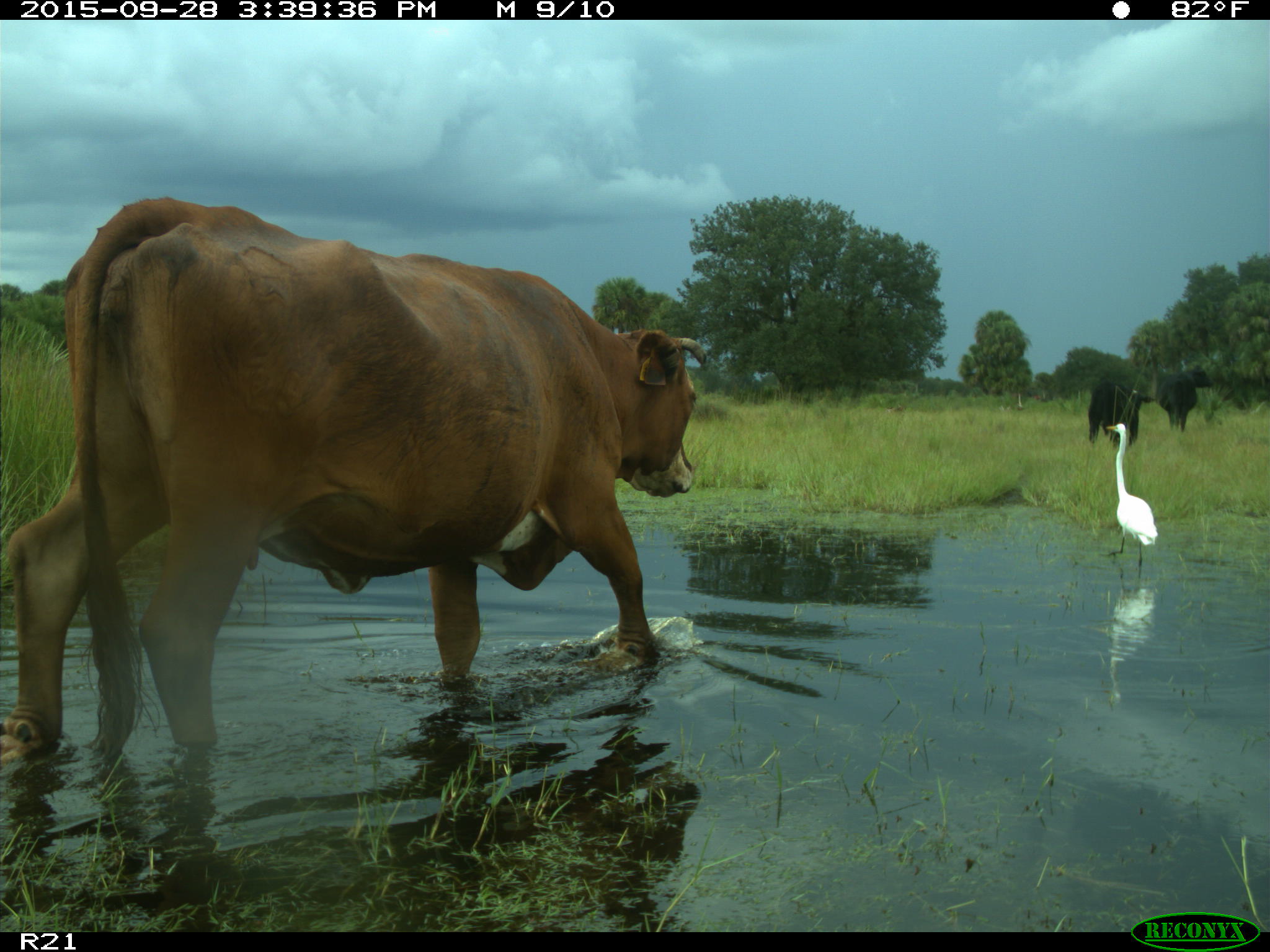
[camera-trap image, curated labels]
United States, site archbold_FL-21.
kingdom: Animalia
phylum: Chordata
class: Mammalia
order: Artiodactyla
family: Bovidae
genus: Bos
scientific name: Bos taurus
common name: domestic cow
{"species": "Bos taurus (domestic cow)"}